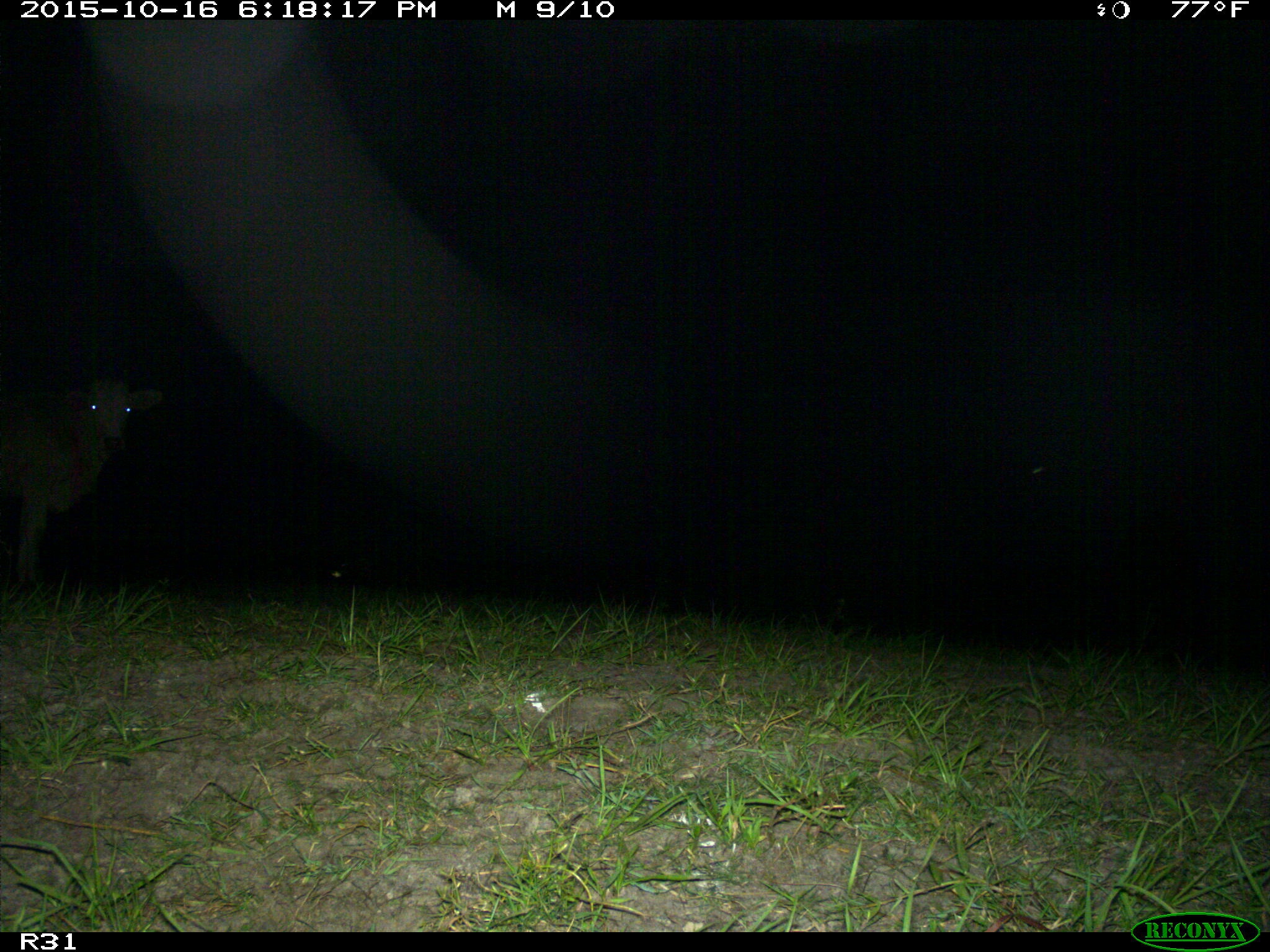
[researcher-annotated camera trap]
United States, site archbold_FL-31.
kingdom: Animalia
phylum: Chordata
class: Mammalia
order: Artiodactyla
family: Bovidae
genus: Bos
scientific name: Bos taurus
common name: domestic cow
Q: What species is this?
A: Bos taurus (domestic cow).